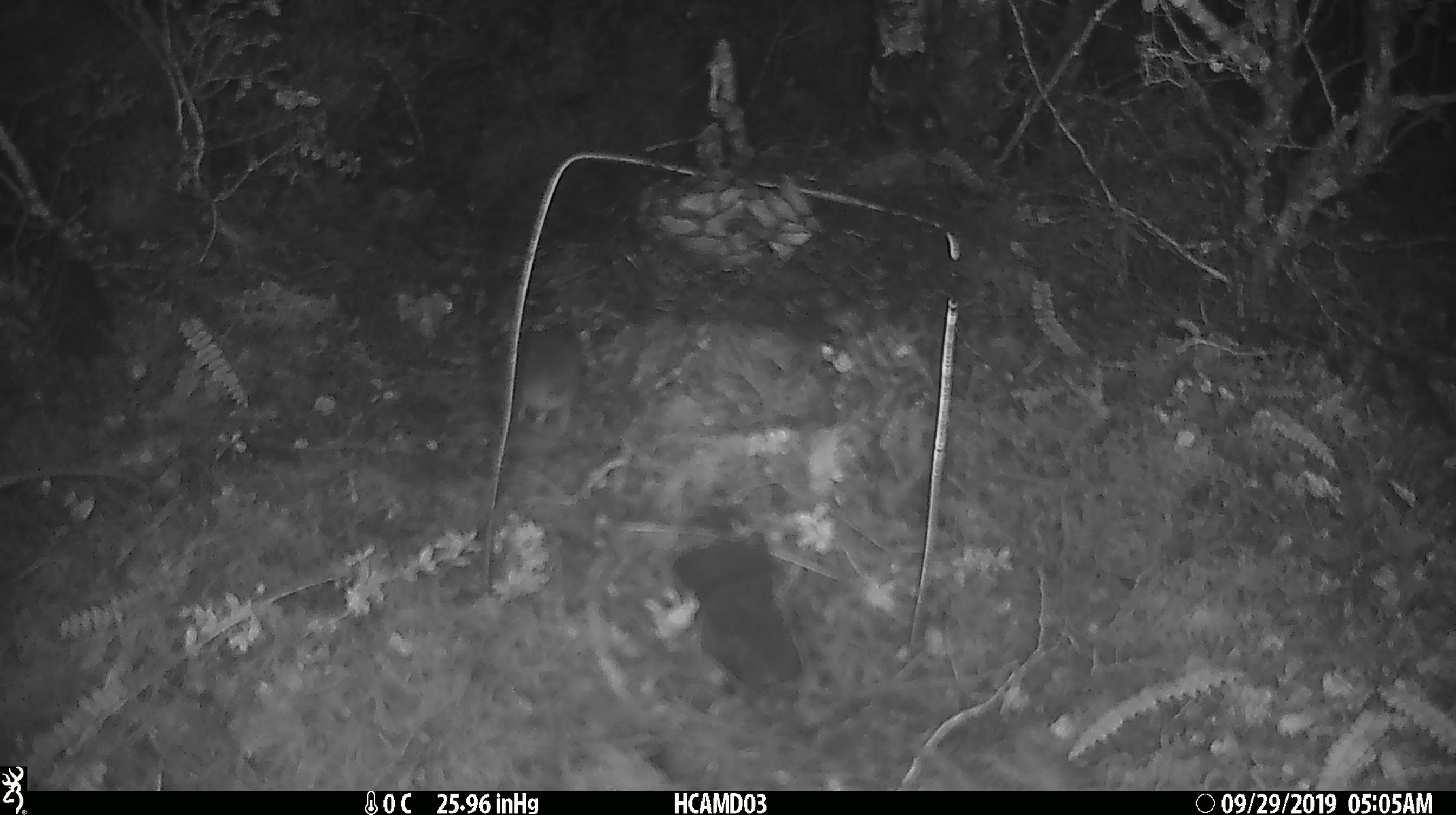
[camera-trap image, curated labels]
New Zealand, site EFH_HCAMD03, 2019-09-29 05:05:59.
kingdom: Animalia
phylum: Chordata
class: Mammalia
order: Rodentia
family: Muridae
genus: Mus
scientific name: Mus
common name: mouse